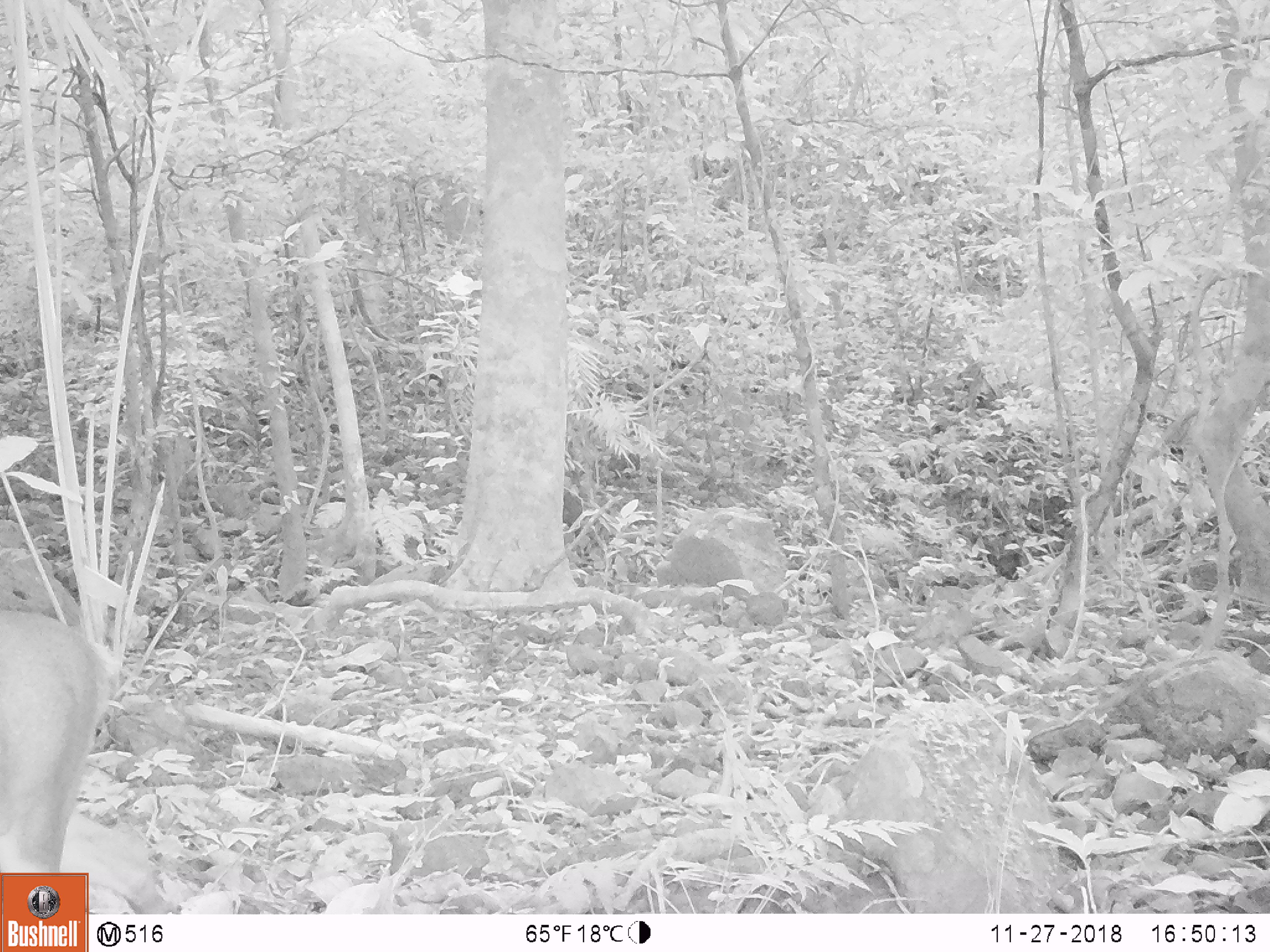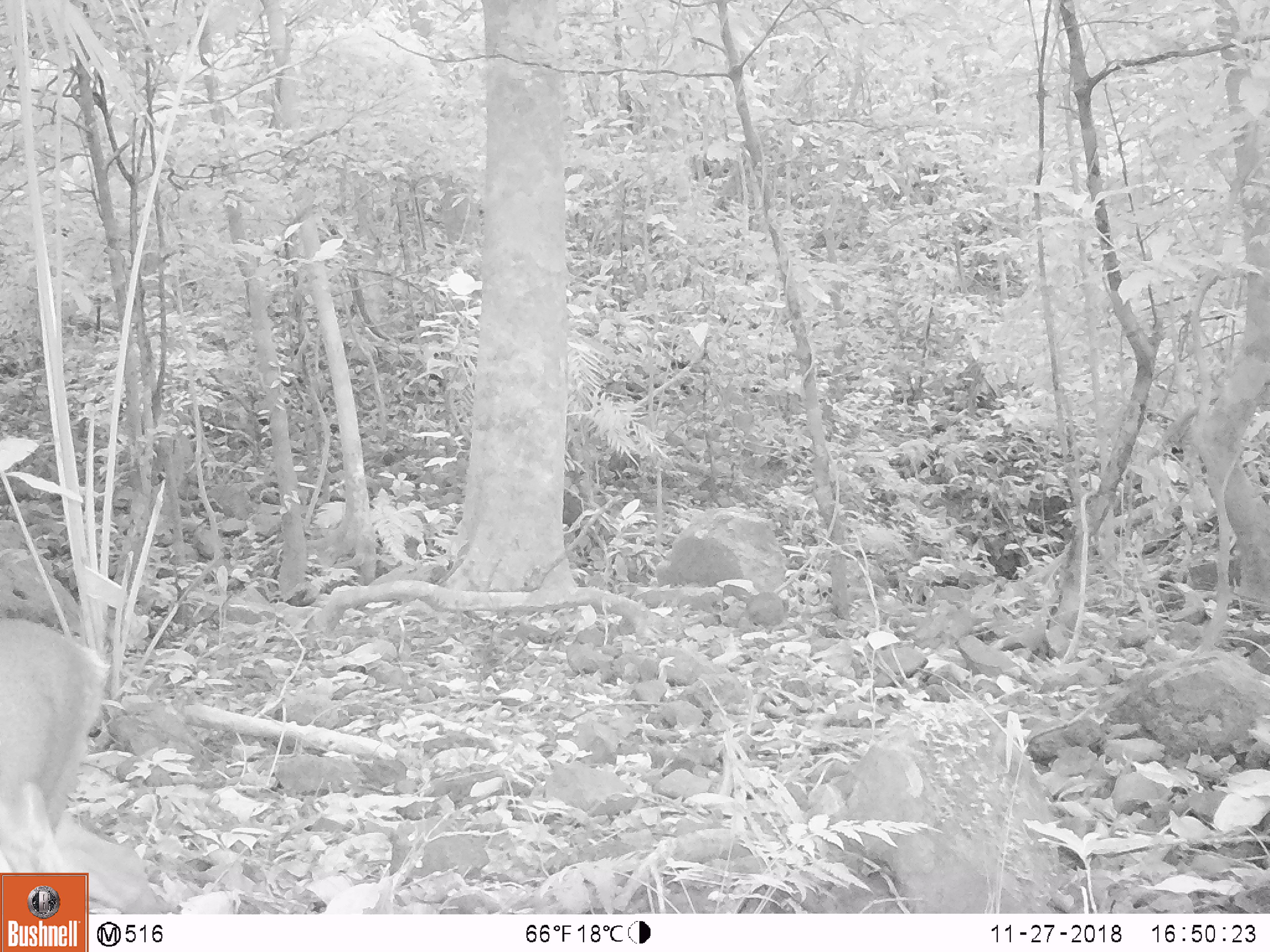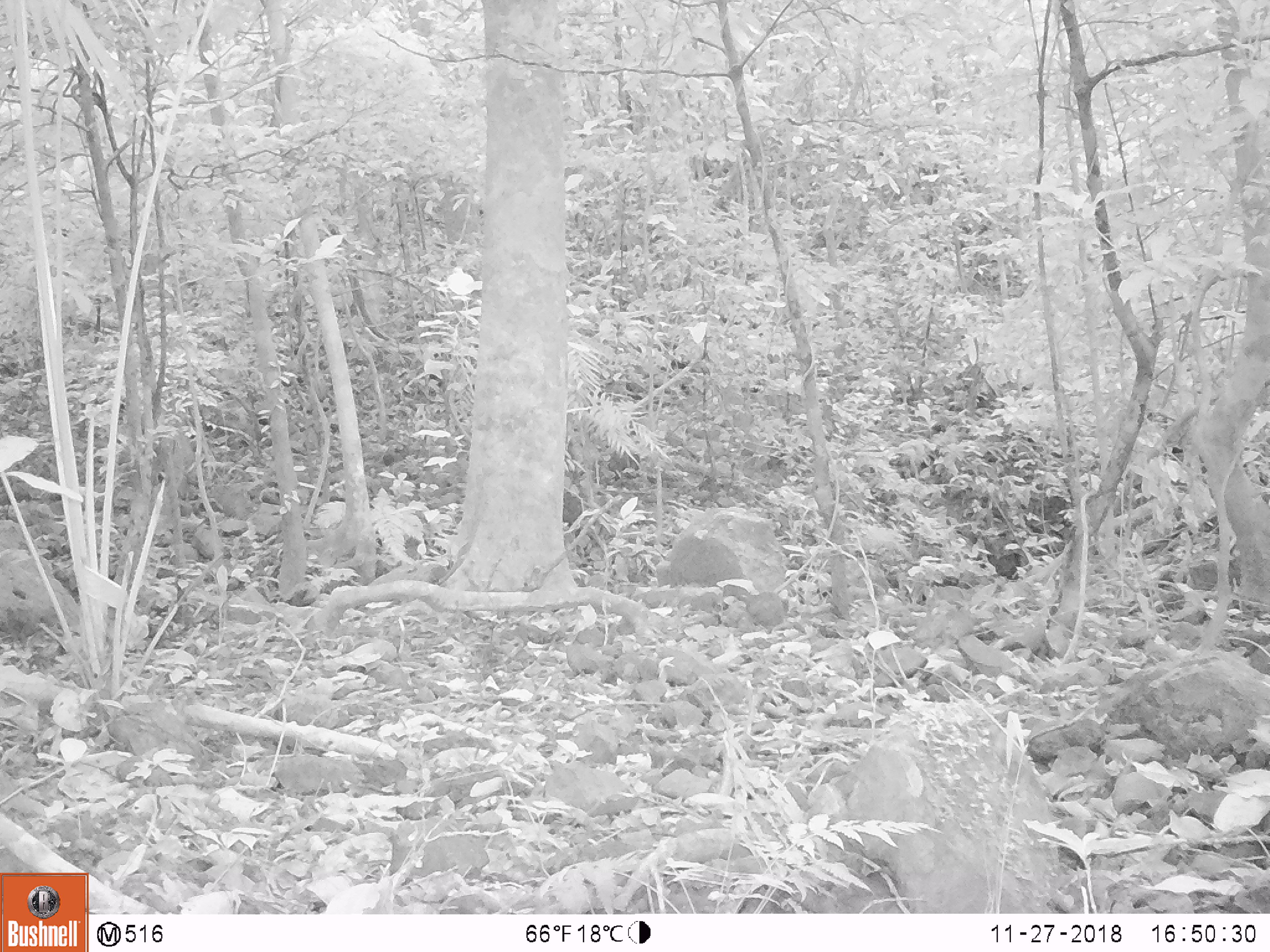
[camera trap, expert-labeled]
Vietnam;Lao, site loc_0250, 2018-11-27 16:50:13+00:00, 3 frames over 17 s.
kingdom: Animalia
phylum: Chordata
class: Mammalia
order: Artiodactyla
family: Cervidae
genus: Muntiacus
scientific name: Muntiacus vuquangensis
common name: large-antlered muntjac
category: large antlered muntjac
Large antlered muntjac (large-antlered muntjac) (Muntiacus vuquangensis). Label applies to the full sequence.